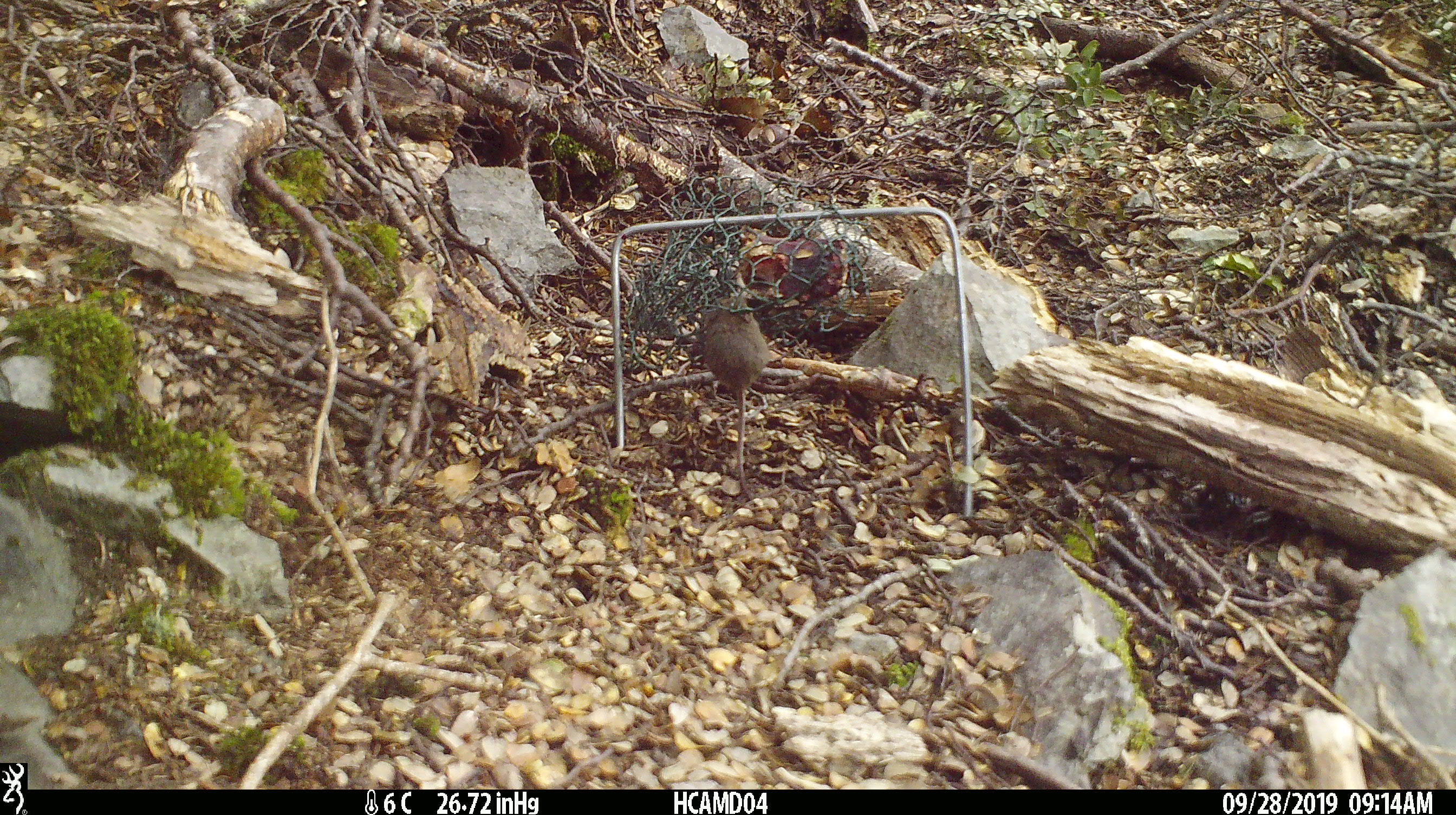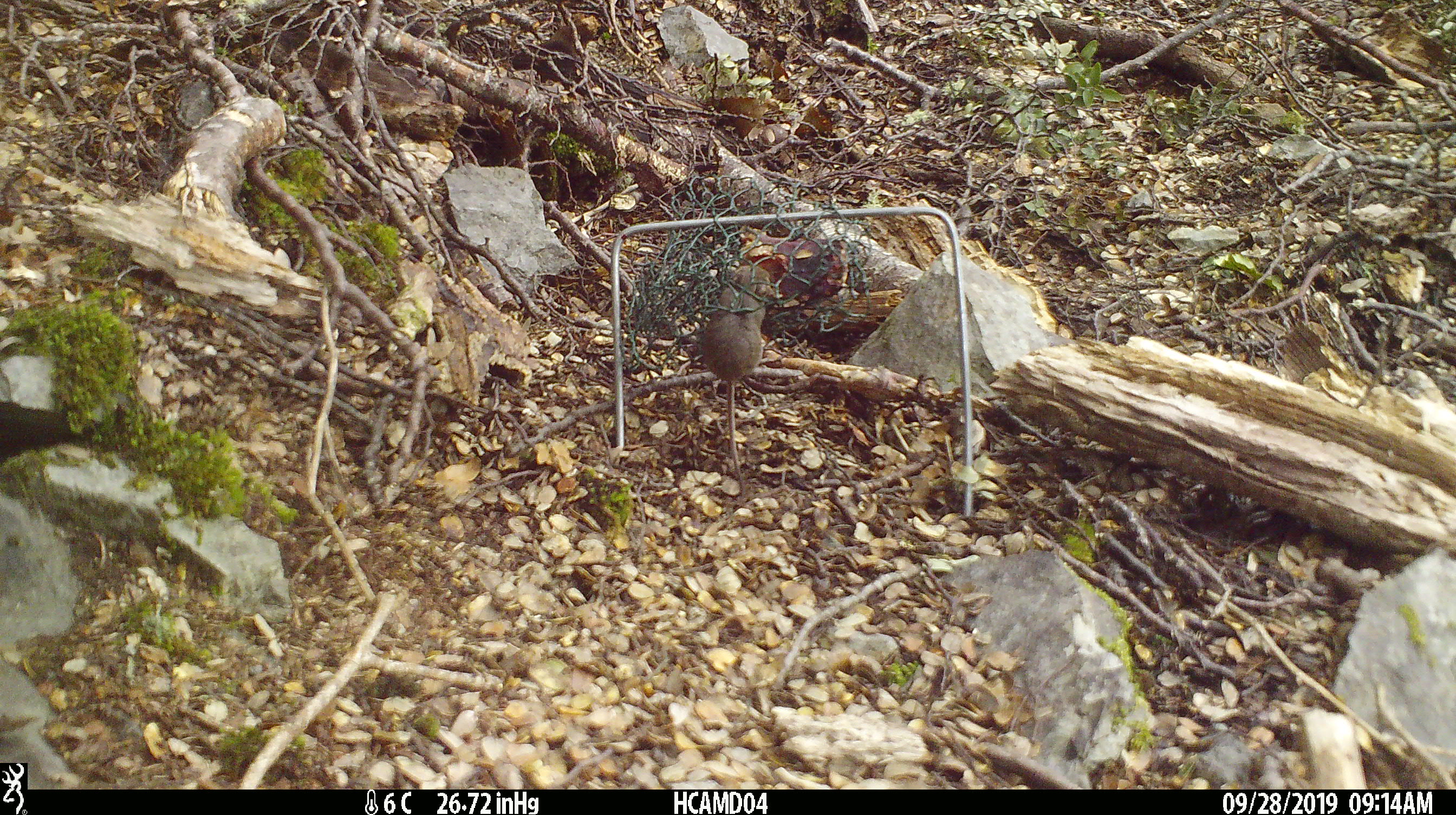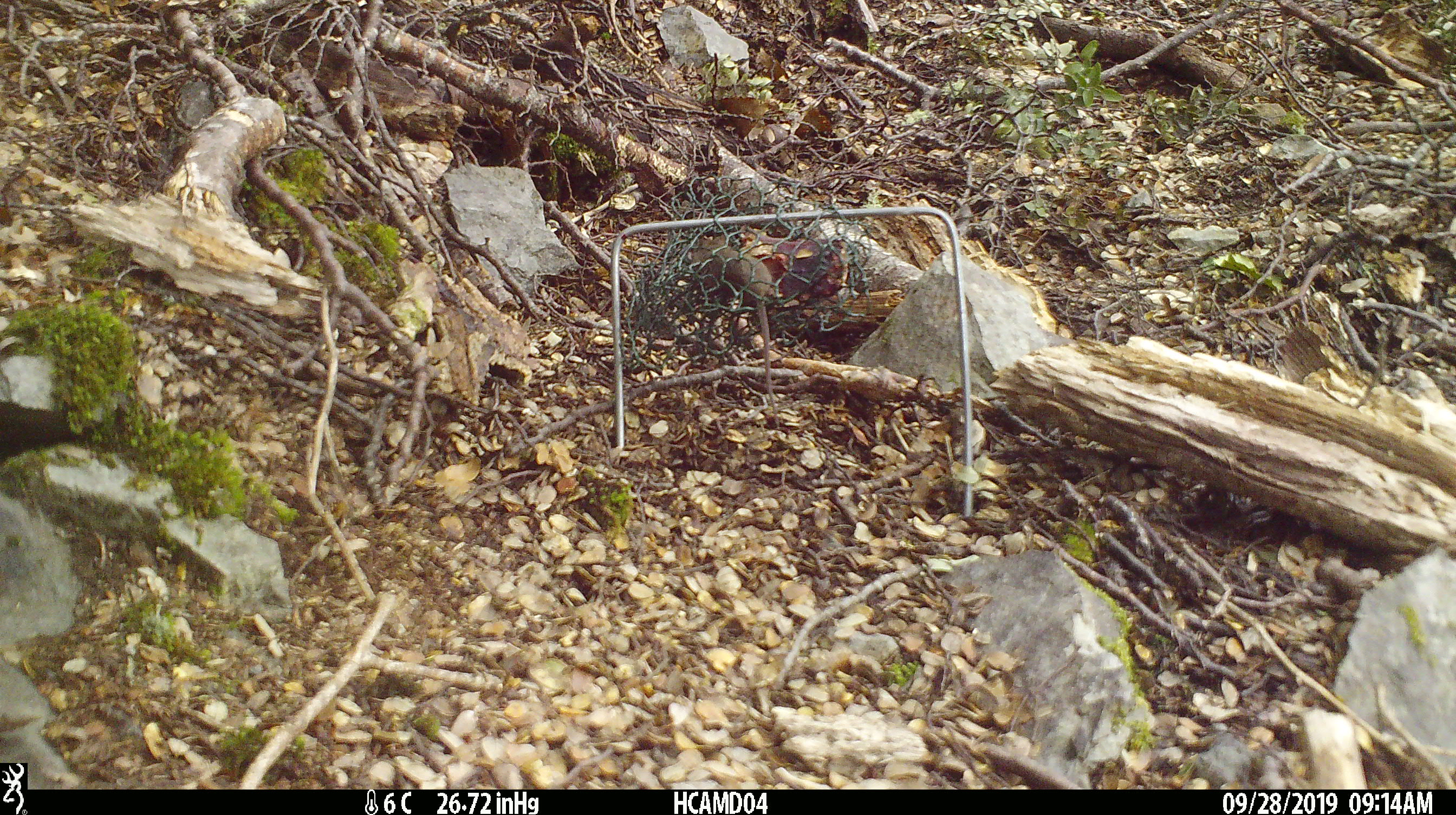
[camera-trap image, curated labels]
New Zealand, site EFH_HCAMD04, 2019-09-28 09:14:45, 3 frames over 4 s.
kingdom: Animalia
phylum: Chordata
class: Mammalia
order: Rodentia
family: Muridae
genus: Mus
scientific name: Mus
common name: mouse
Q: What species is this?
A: Mouse (Mus).